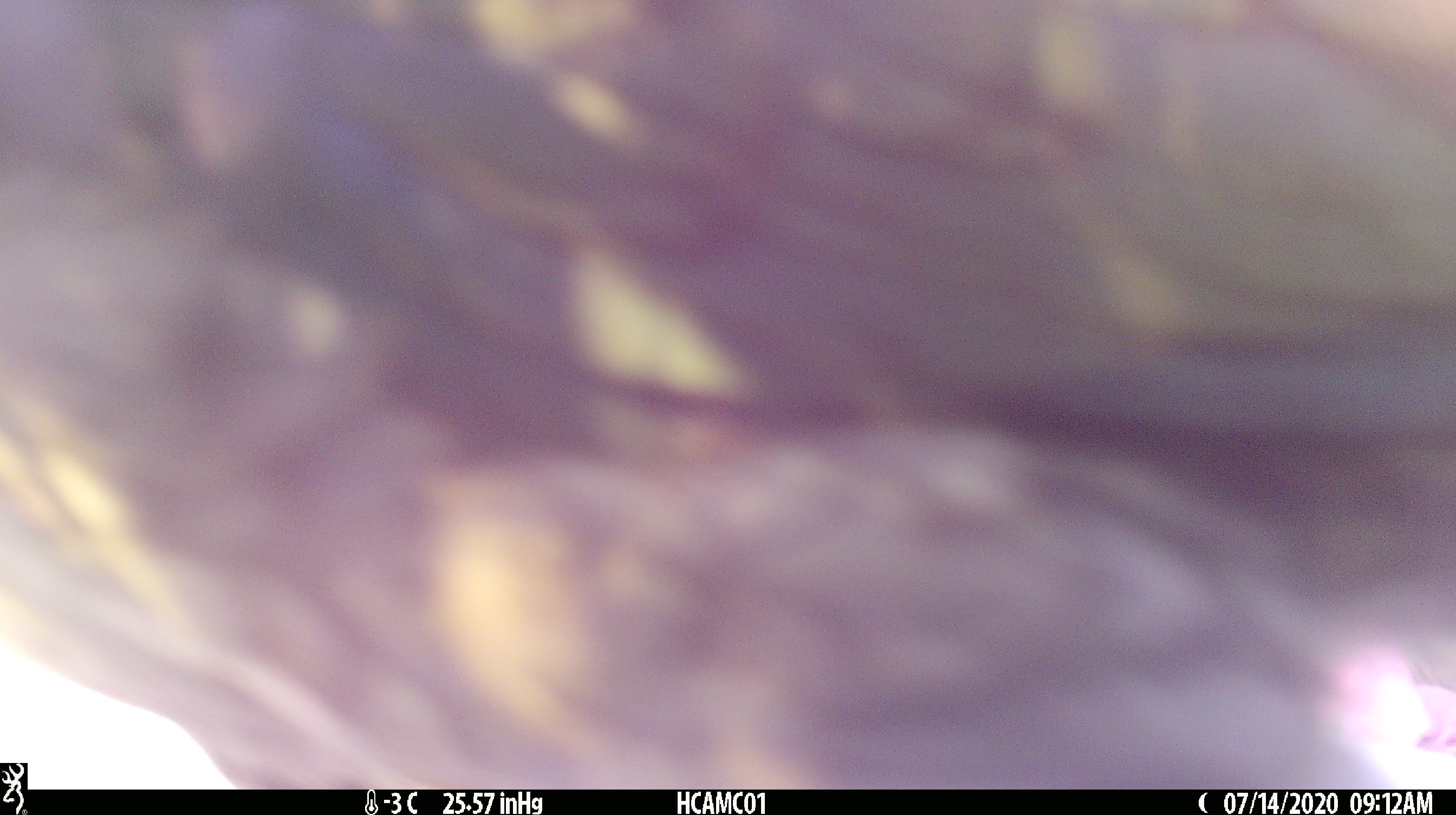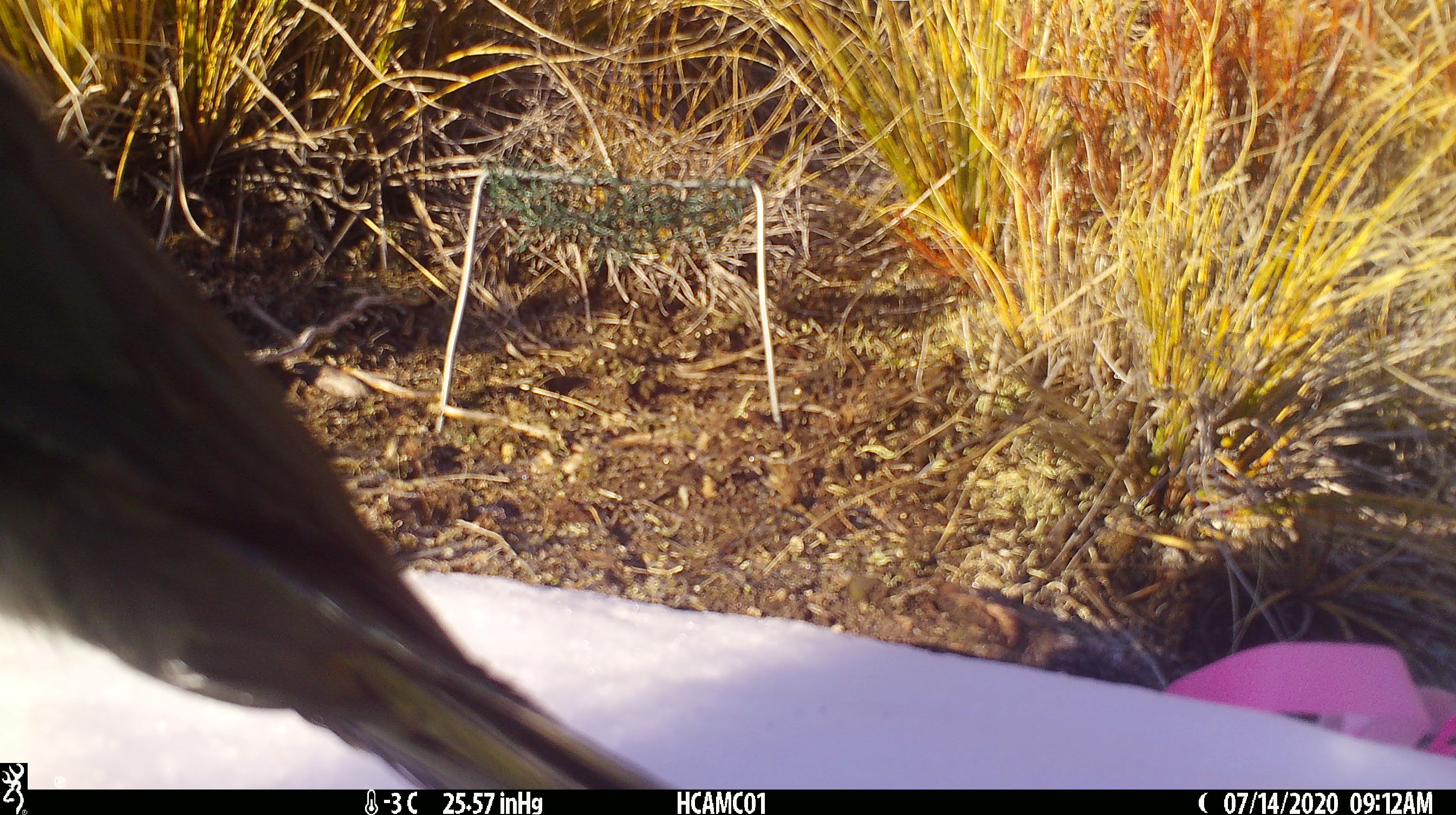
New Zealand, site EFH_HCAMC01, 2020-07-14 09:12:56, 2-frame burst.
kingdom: Animalia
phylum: Chordata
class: Aves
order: Psittaciformes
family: Strigopidae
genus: Nestor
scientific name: Nestor notabilis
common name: kea